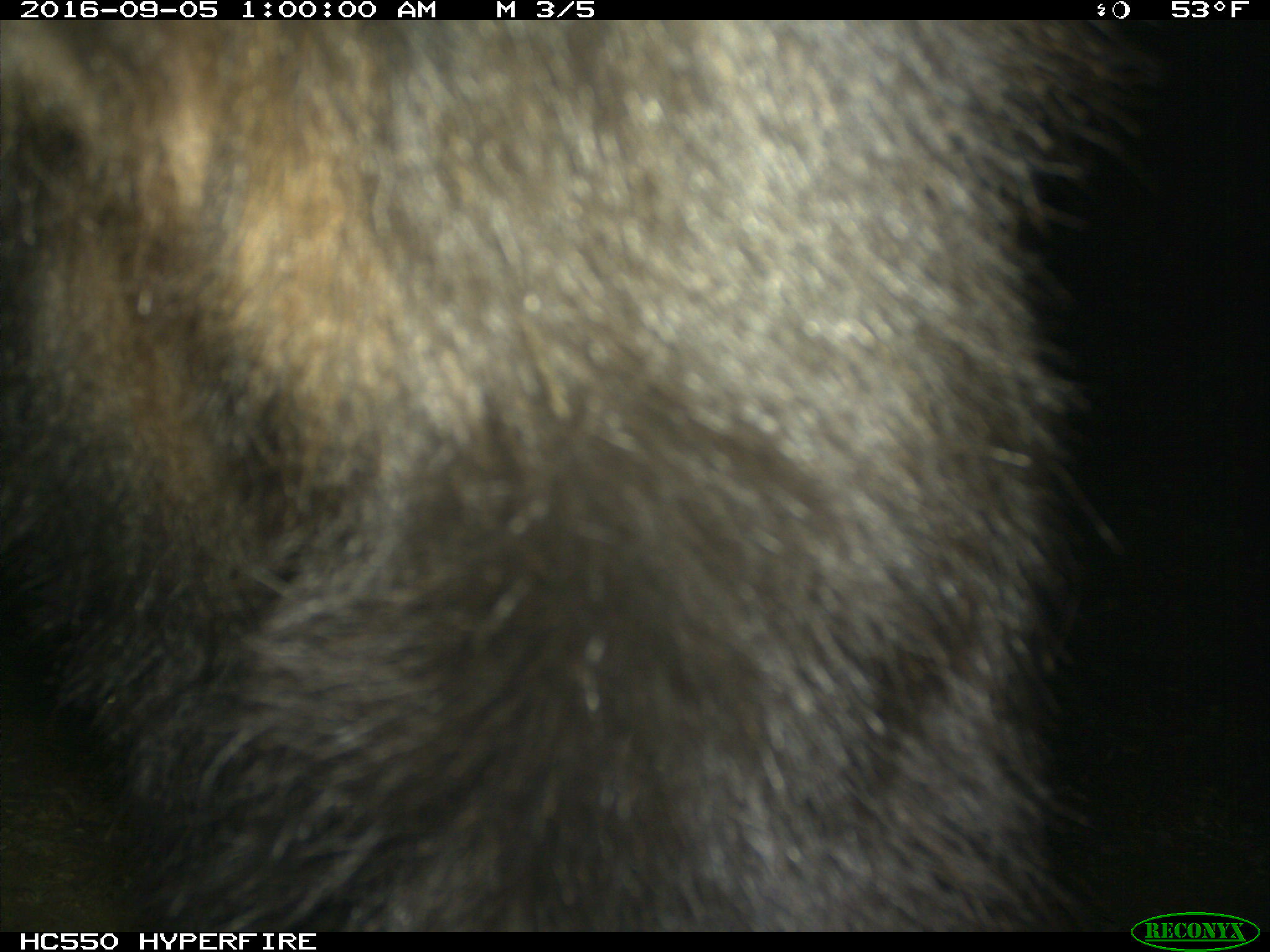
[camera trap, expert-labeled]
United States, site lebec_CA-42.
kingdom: Animalia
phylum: Chordata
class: Mammalia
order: Carnivora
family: Ursidae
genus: Ursus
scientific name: Ursus americanus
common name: american black bear